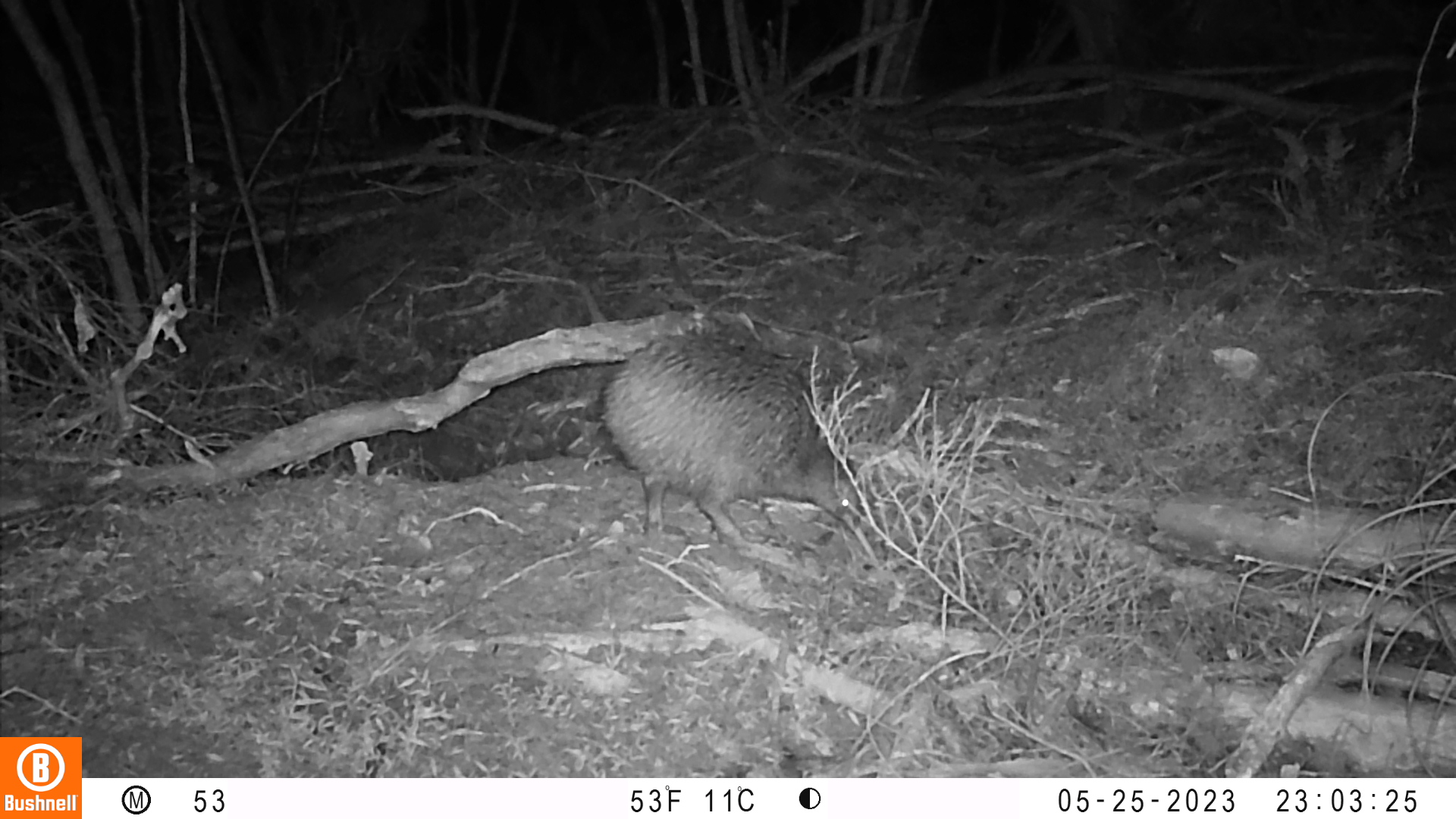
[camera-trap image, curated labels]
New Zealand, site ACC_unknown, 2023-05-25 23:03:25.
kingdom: Animalia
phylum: Chordata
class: Aves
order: Apterygiformes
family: Apterygidae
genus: Apteryx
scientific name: Apteryx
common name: kiwi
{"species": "kiwi (Apteryx)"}